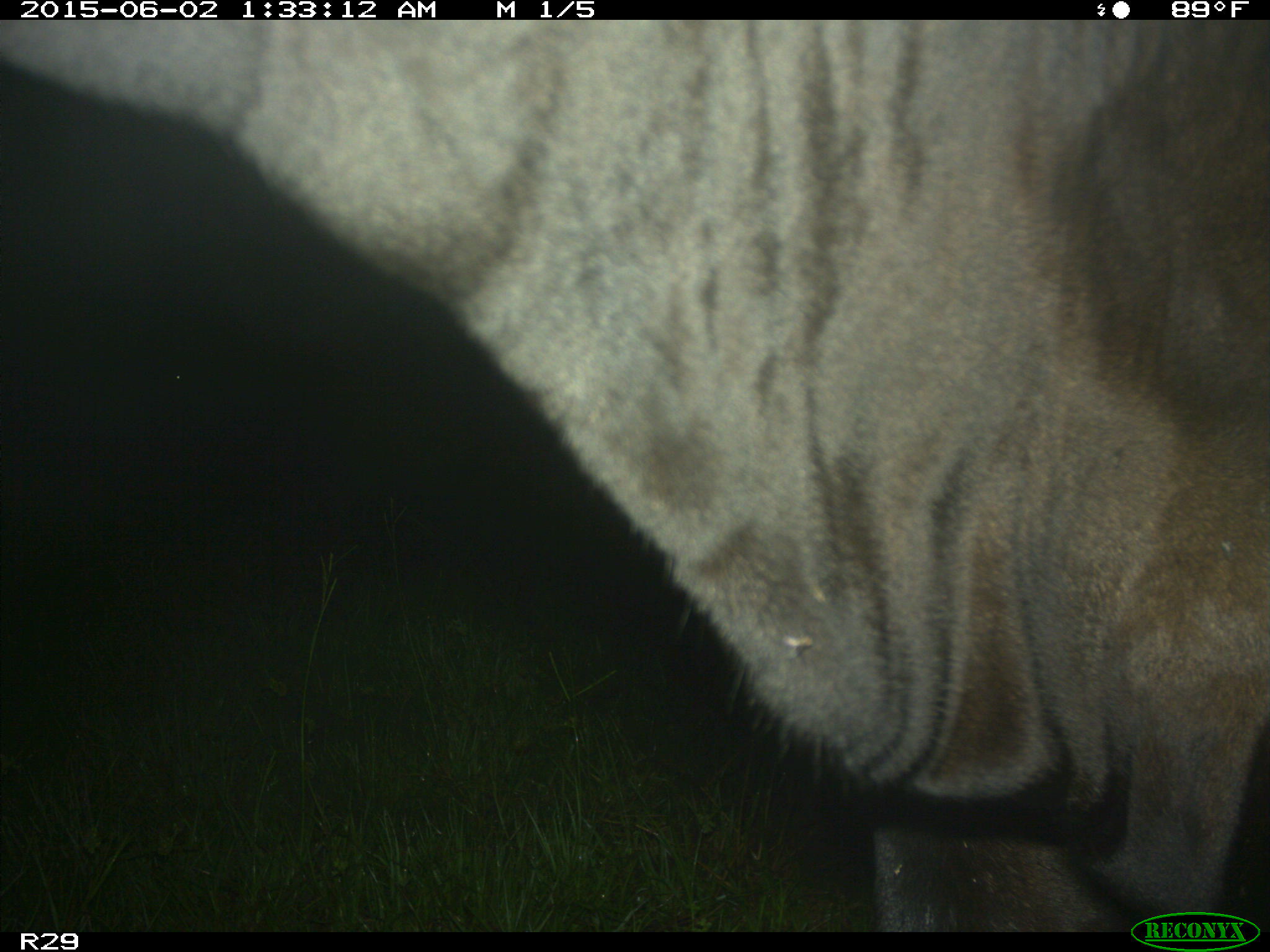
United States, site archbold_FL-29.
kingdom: Animalia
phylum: Chordata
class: Mammalia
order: Artiodactyla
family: Bovidae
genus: Bos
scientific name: Bos taurus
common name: domestic cow